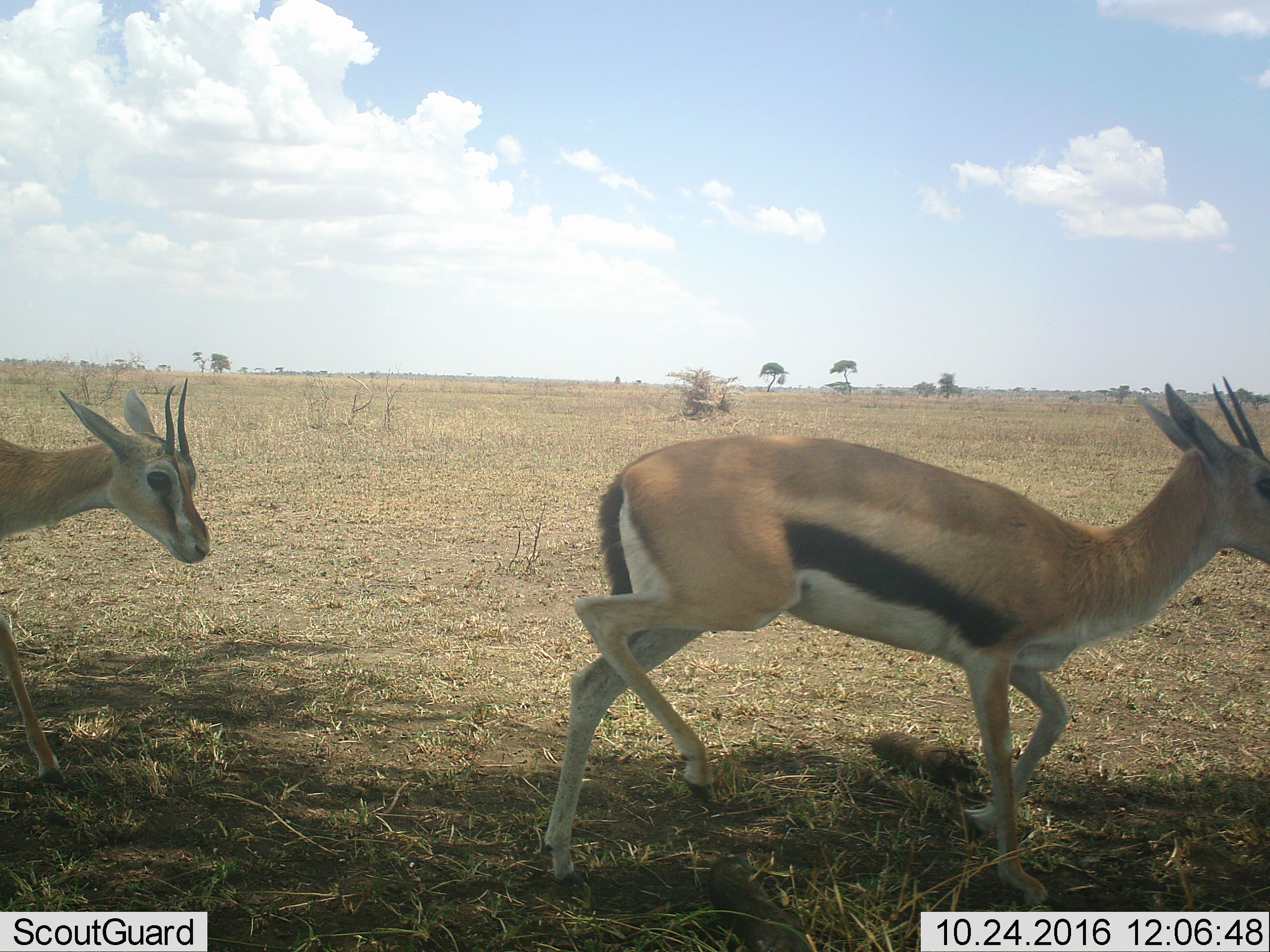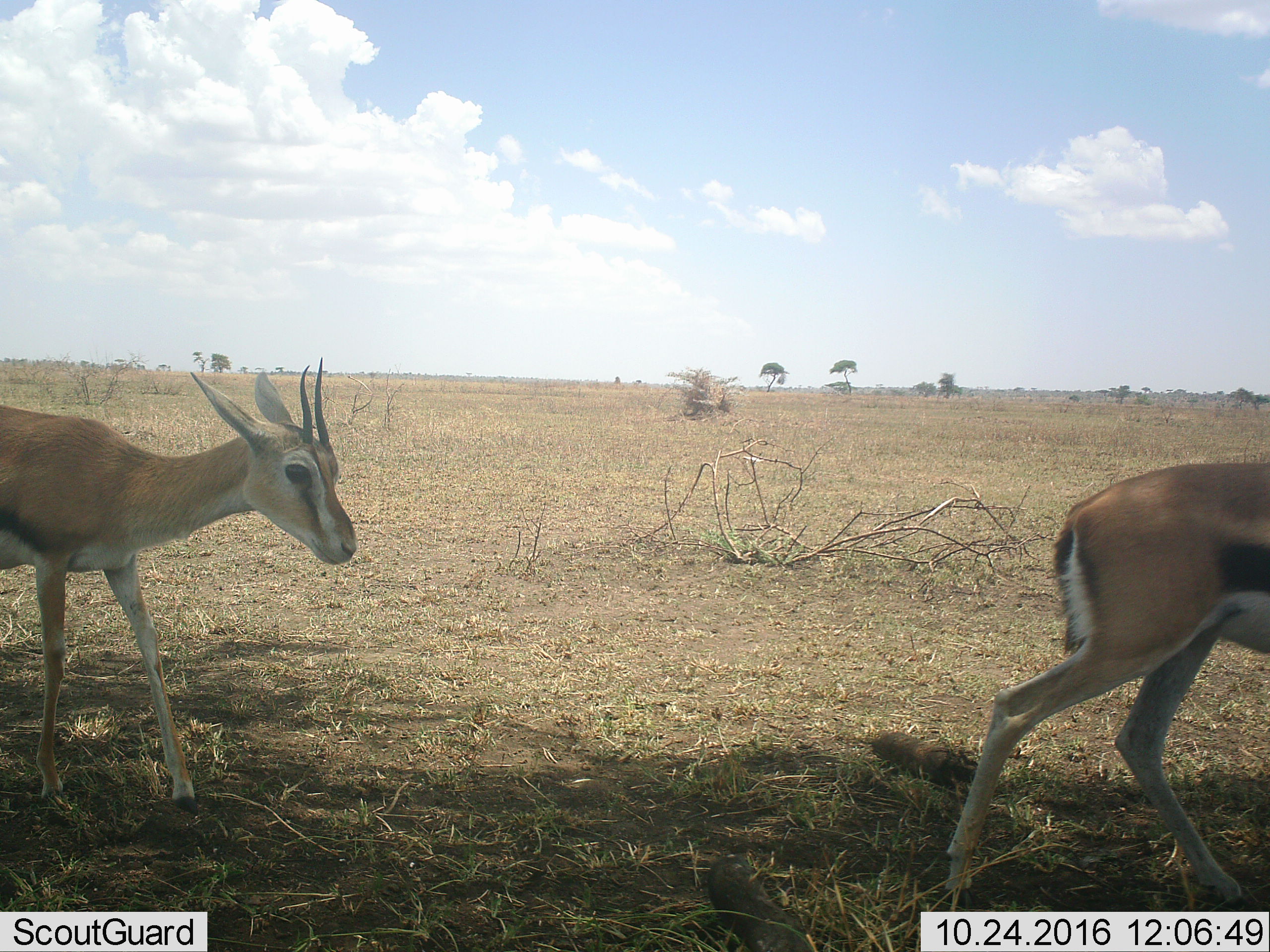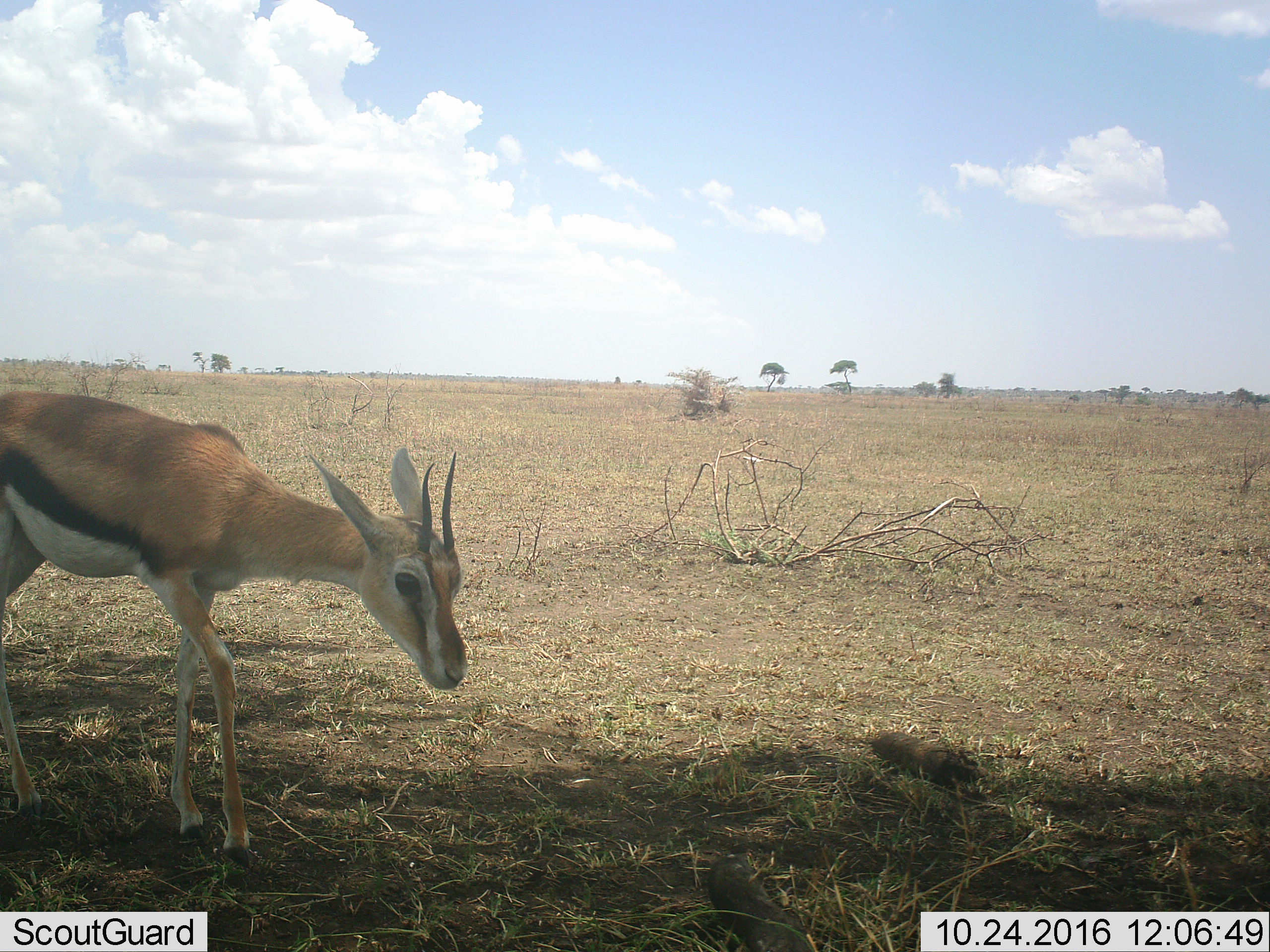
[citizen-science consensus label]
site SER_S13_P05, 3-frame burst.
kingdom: Animalia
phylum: Chordata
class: Mammalia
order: Artiodactyla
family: Bovidae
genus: Eudorcas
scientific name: Eudorcas thomsonii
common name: thomson's gazelle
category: gazellethomsons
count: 2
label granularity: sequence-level